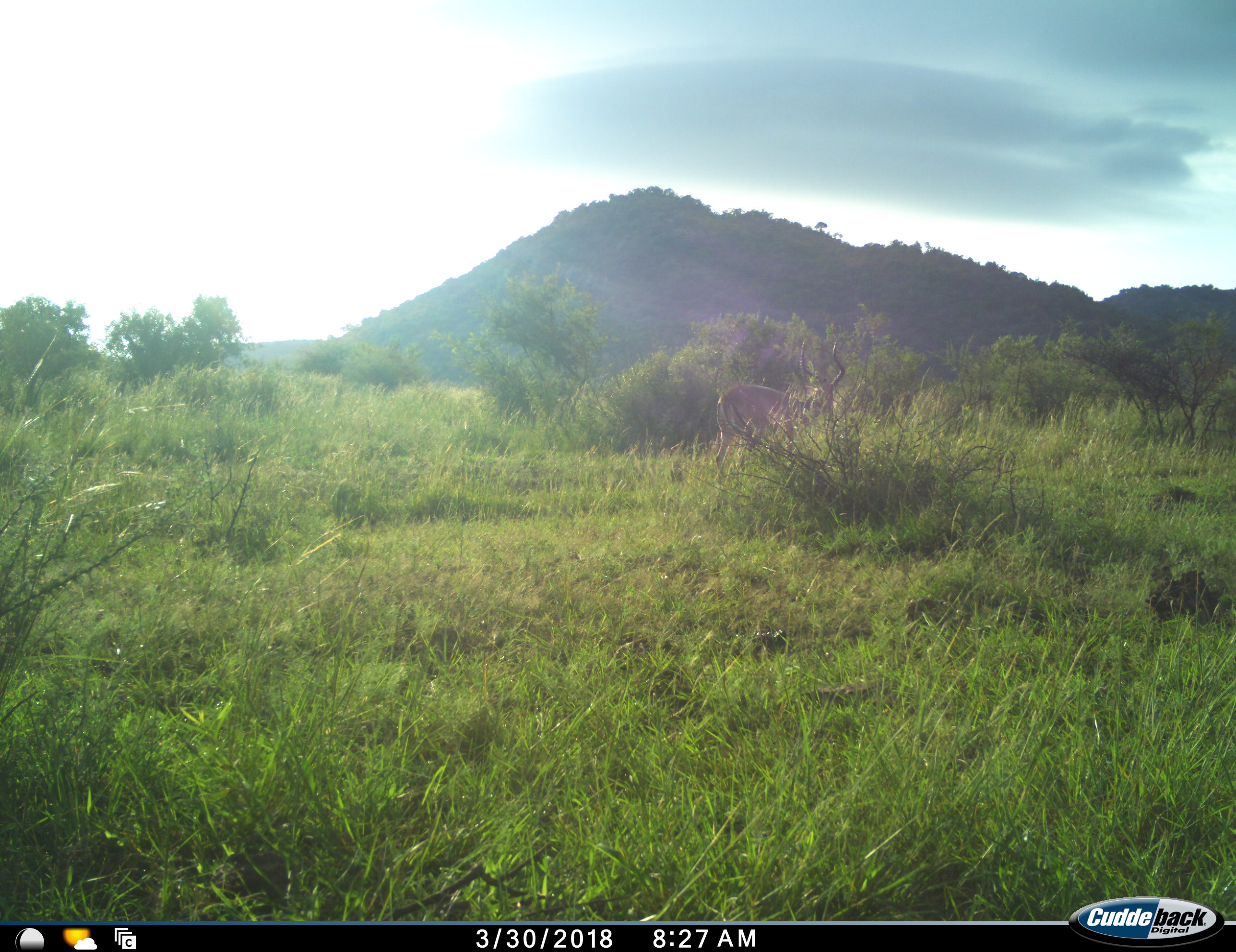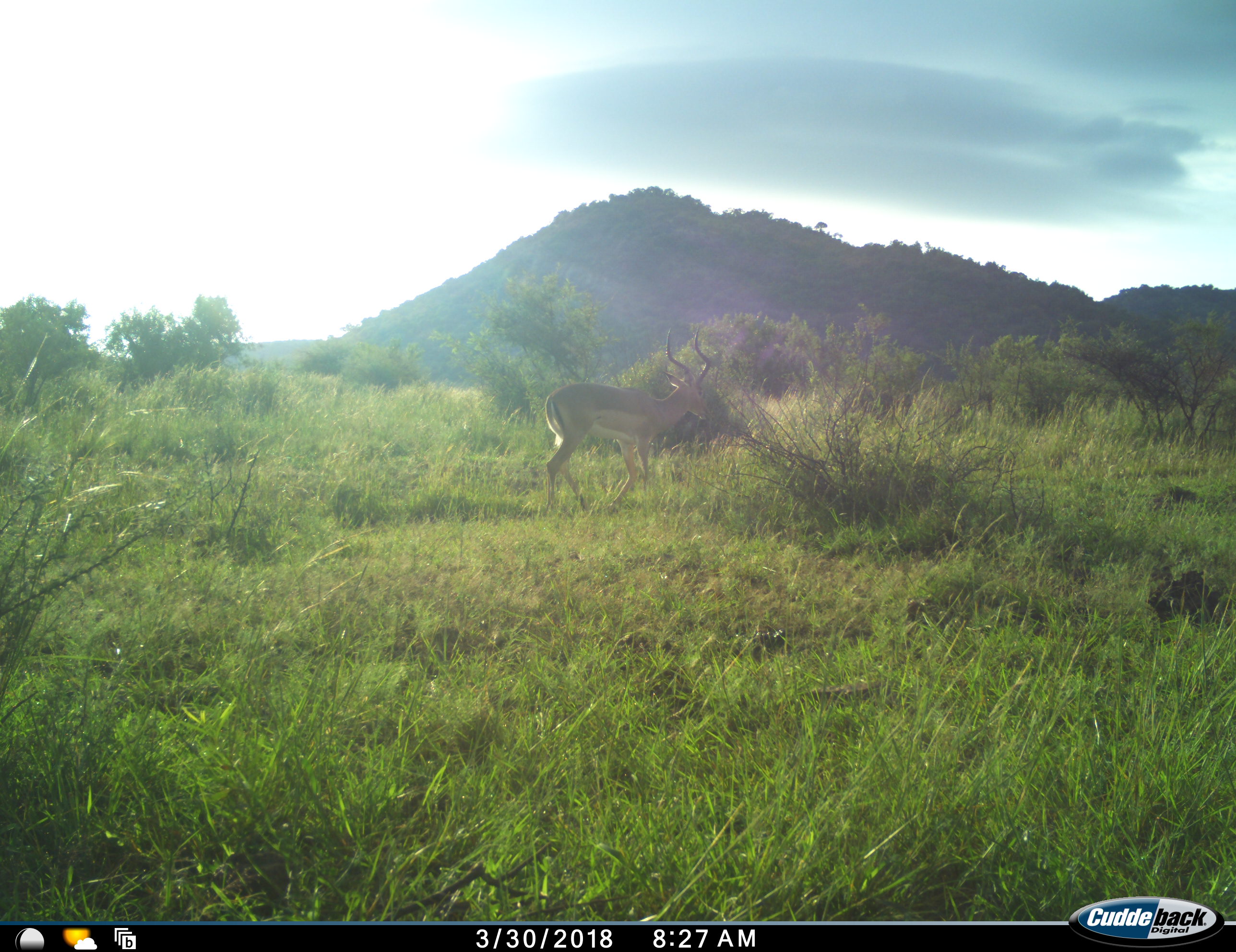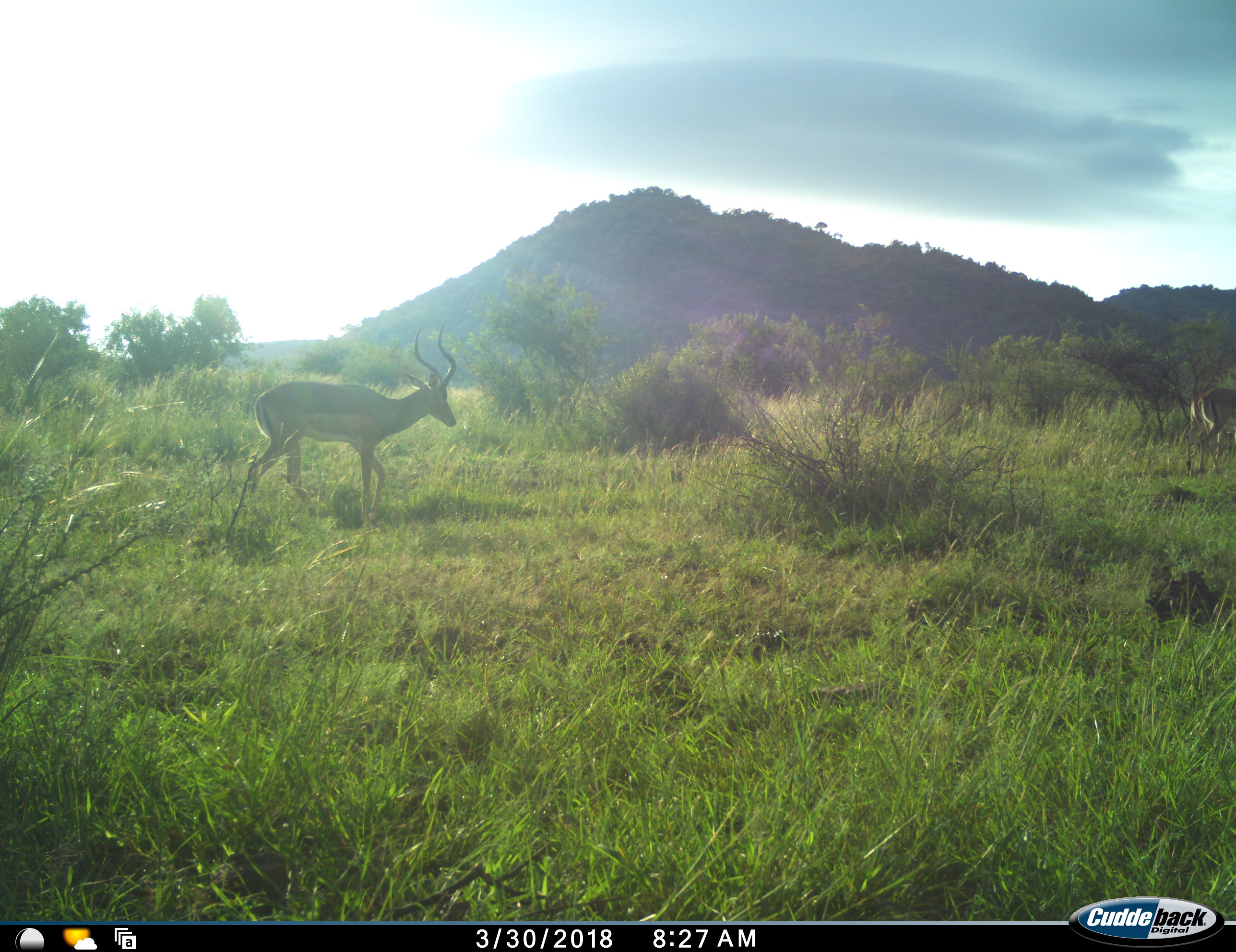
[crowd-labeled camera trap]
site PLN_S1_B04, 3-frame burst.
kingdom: Animalia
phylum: Chordata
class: Mammalia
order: Artiodactyla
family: Bovidae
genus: Aepyceros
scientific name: Aepyceros melampus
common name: impala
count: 2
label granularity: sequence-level